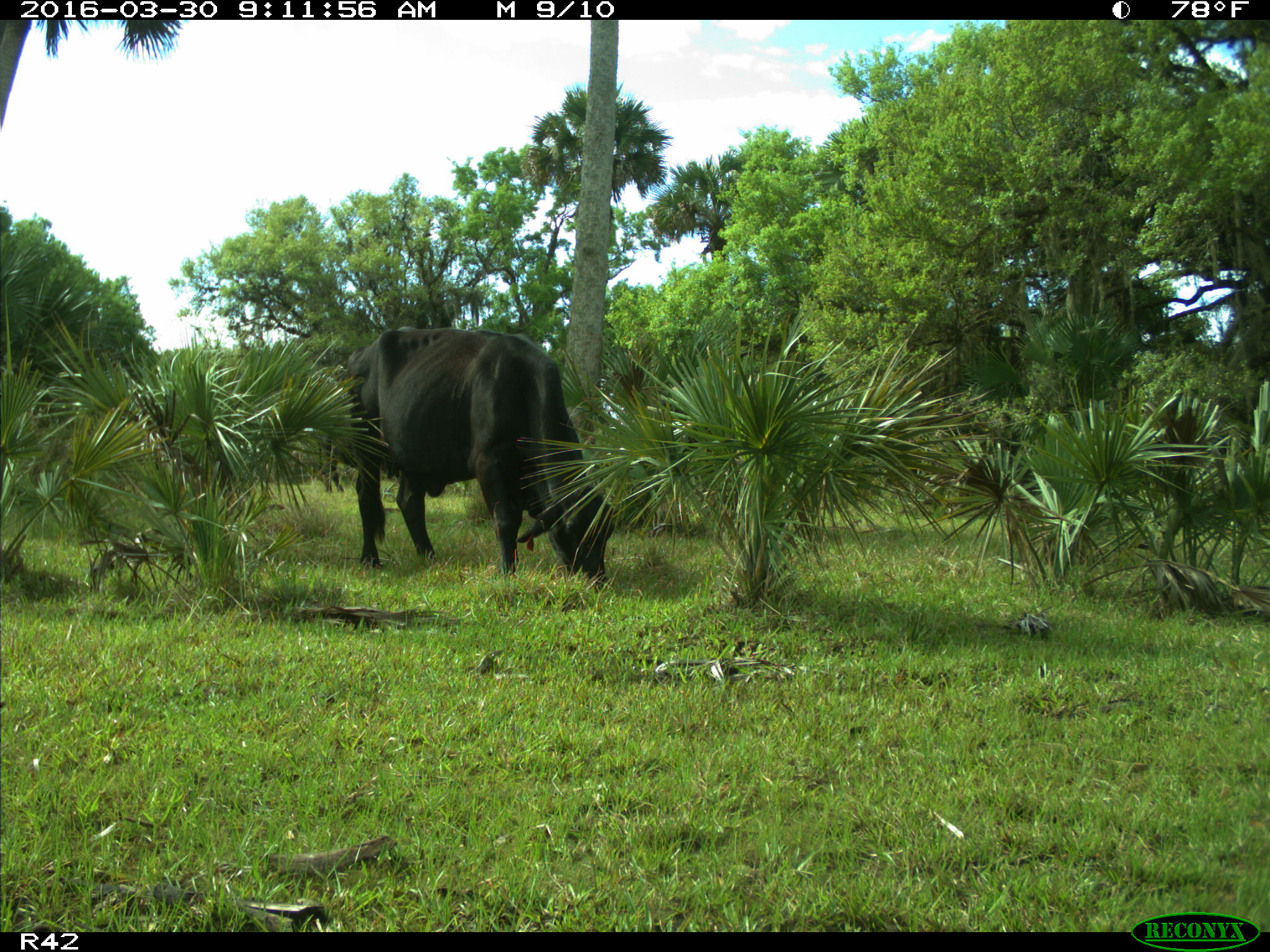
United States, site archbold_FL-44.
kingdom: Animalia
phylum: Chordata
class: Mammalia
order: Artiodactyla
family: Bovidae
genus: Bos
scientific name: Bos taurus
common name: domestic cow